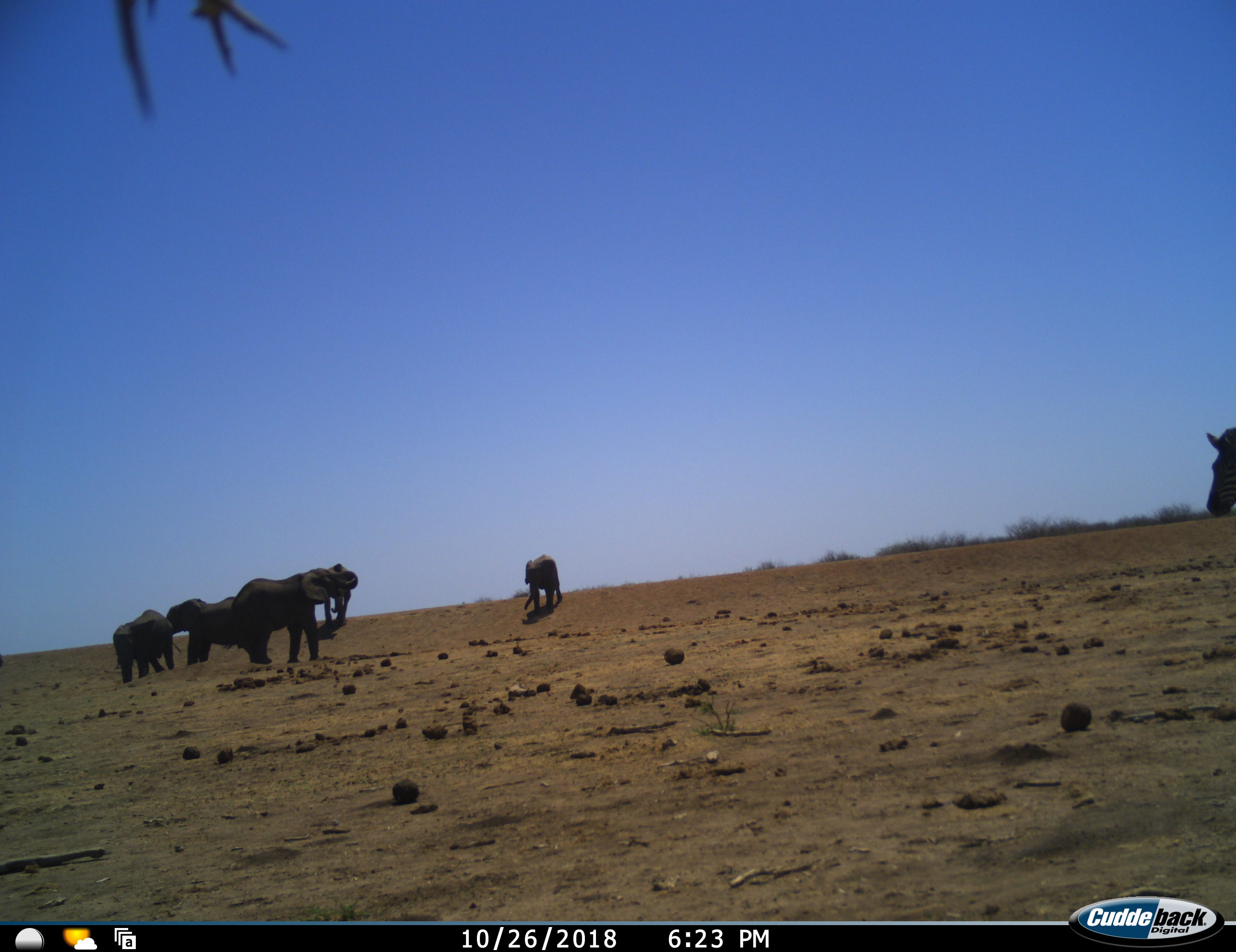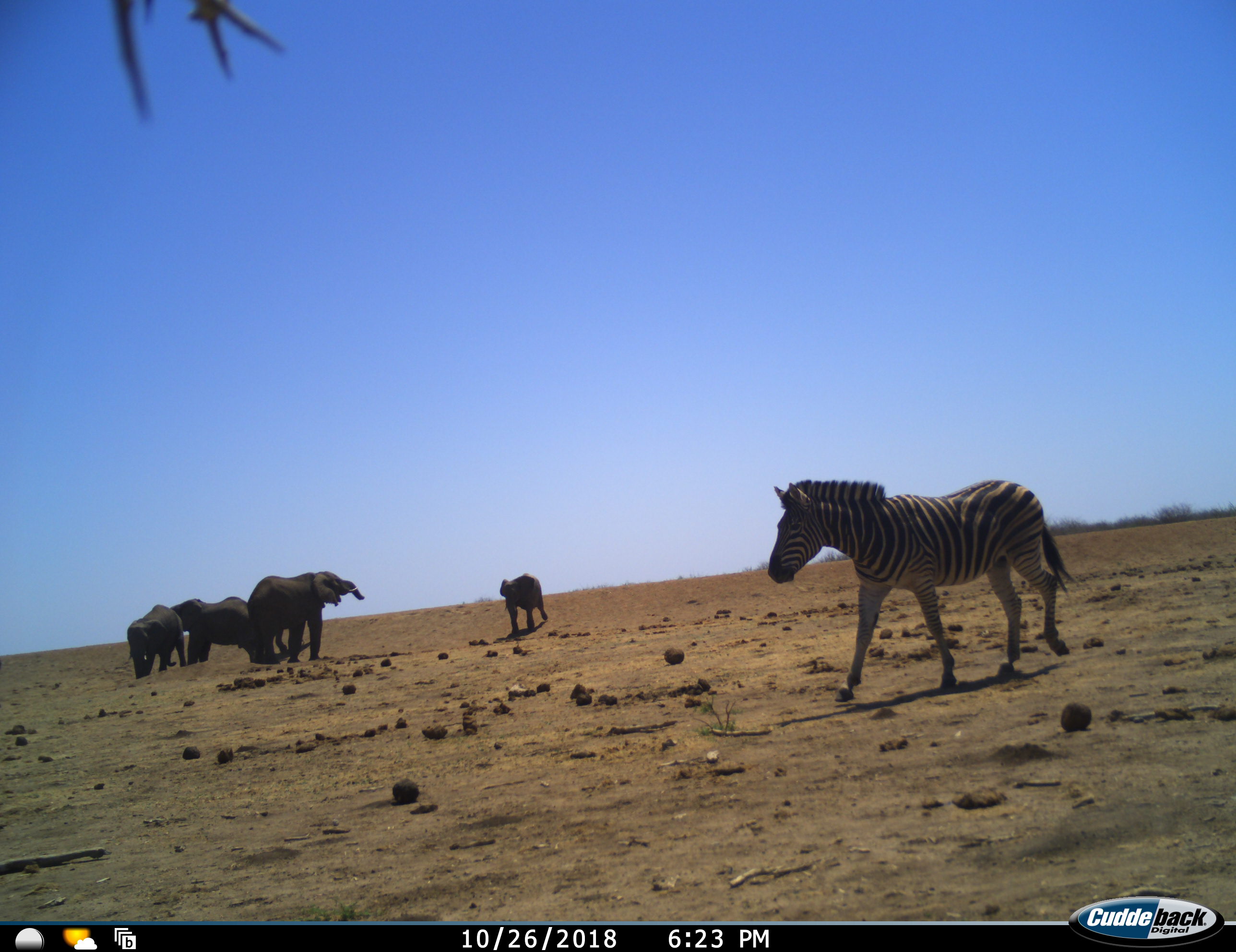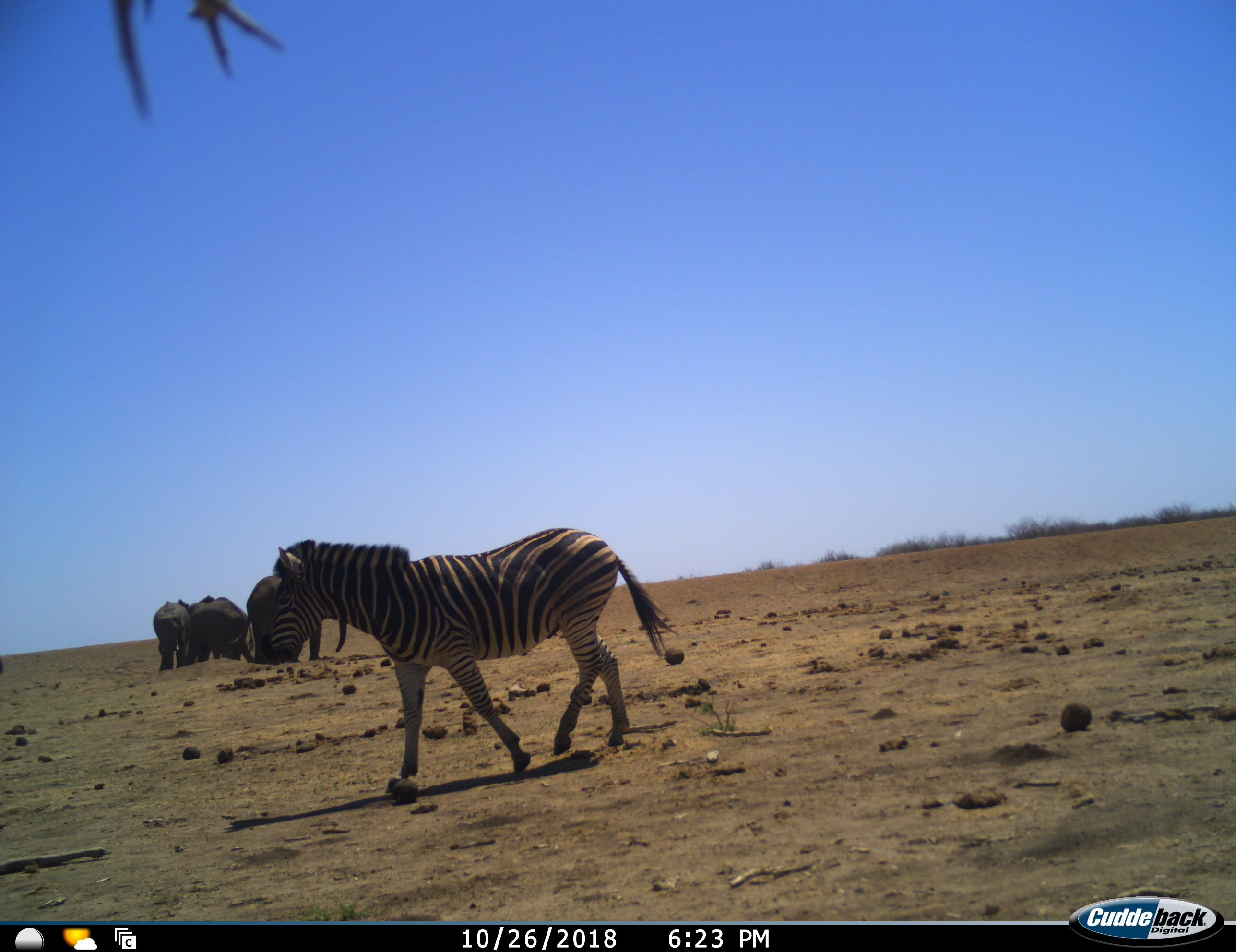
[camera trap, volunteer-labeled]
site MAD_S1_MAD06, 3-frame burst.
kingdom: Animalia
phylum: Chordata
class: Mammalia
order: Proboscidea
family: Elephantidae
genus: Loxodonta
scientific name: Loxodonta africana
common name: african bush elephant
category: elephant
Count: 5.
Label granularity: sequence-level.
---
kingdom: Animalia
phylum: Chordata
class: Mammalia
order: Perissodactyla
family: Equidae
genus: Equus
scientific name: Equus quagga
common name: plains zebra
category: zebraplains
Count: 1.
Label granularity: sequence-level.